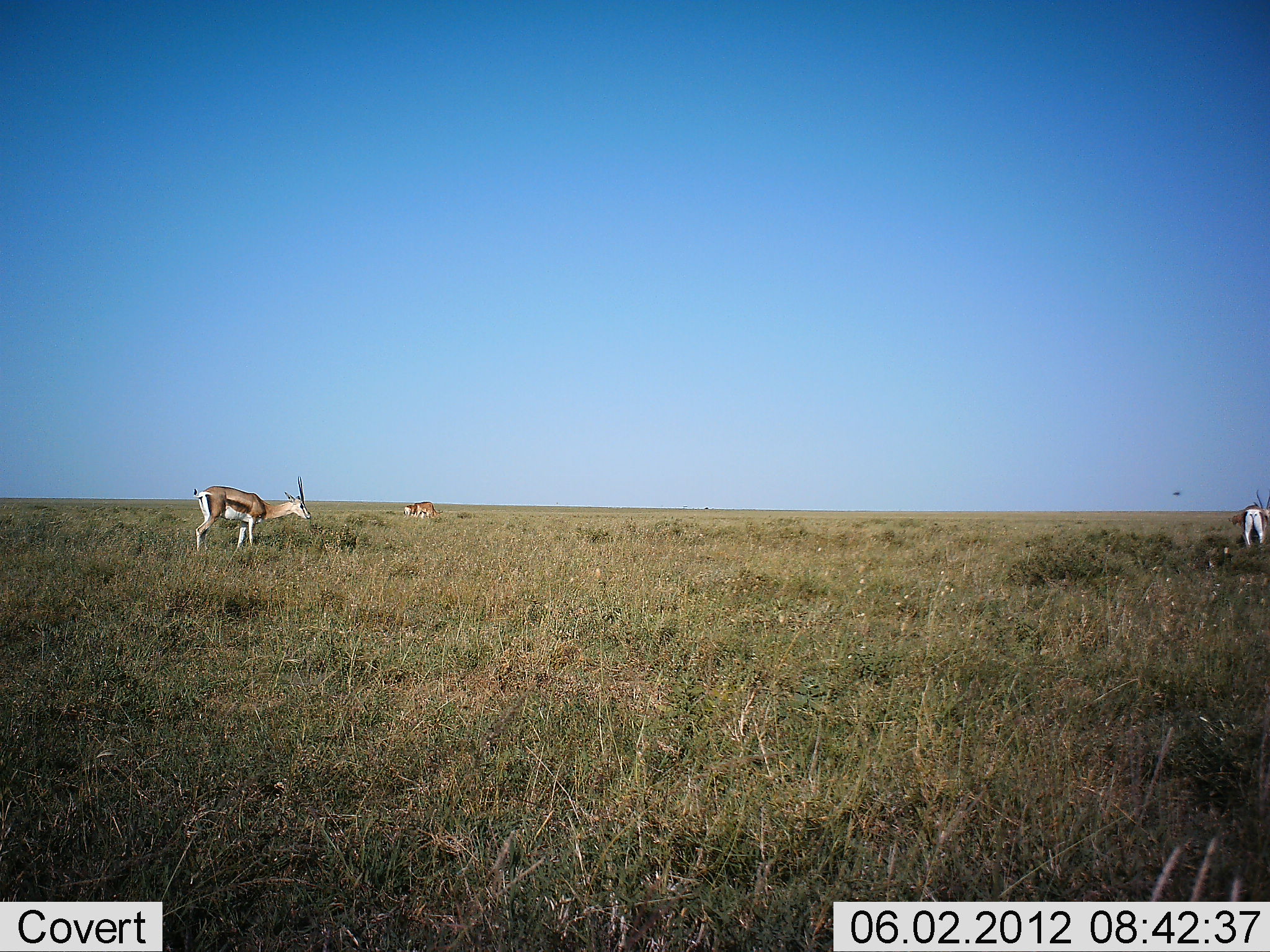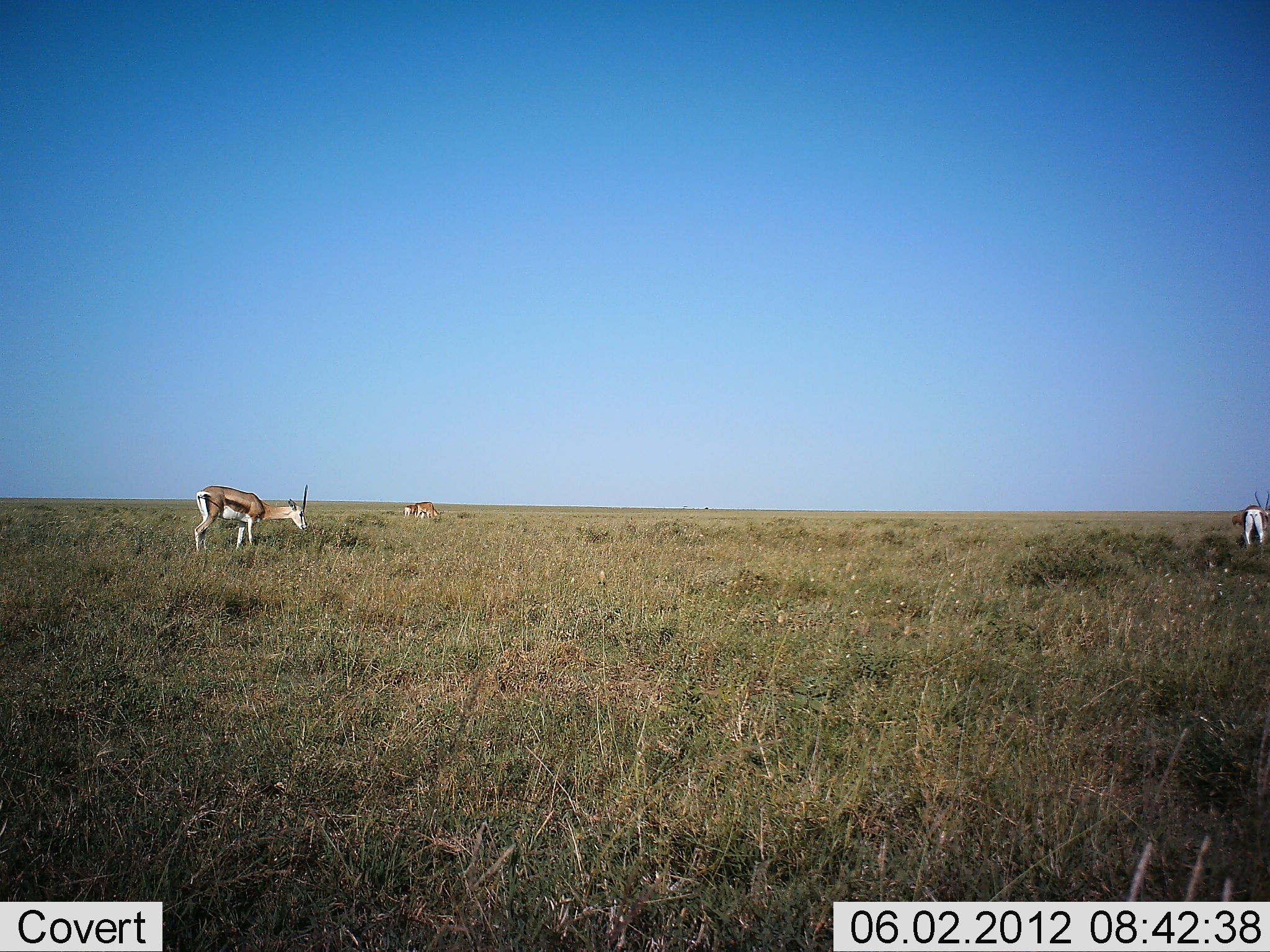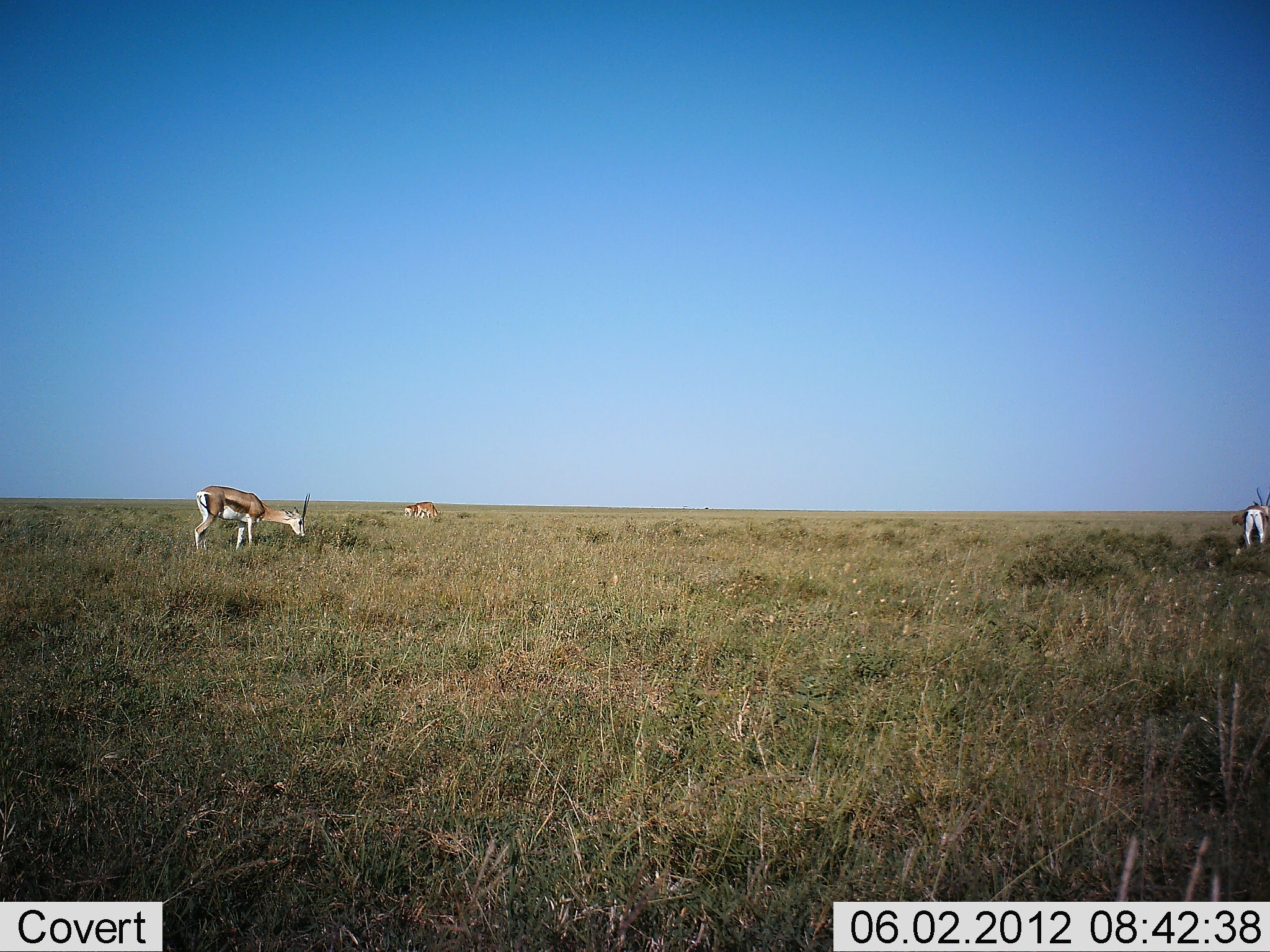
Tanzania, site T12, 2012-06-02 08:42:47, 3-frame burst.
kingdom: Animalia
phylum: Chordata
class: Mammalia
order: Artiodactyla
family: Bovidae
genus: Eudorcas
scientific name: Eudorcas thomsonii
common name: thomson's gazelle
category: gazellethomsons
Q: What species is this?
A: Gazellethomsons (thomson's gazelle) (Eudorcas thomsonii).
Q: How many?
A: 3.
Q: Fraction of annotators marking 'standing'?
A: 40%.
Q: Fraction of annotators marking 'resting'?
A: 0%.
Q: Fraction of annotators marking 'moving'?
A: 10%.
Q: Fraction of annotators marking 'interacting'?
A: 0%.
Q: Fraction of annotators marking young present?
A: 0%.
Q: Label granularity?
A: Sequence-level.